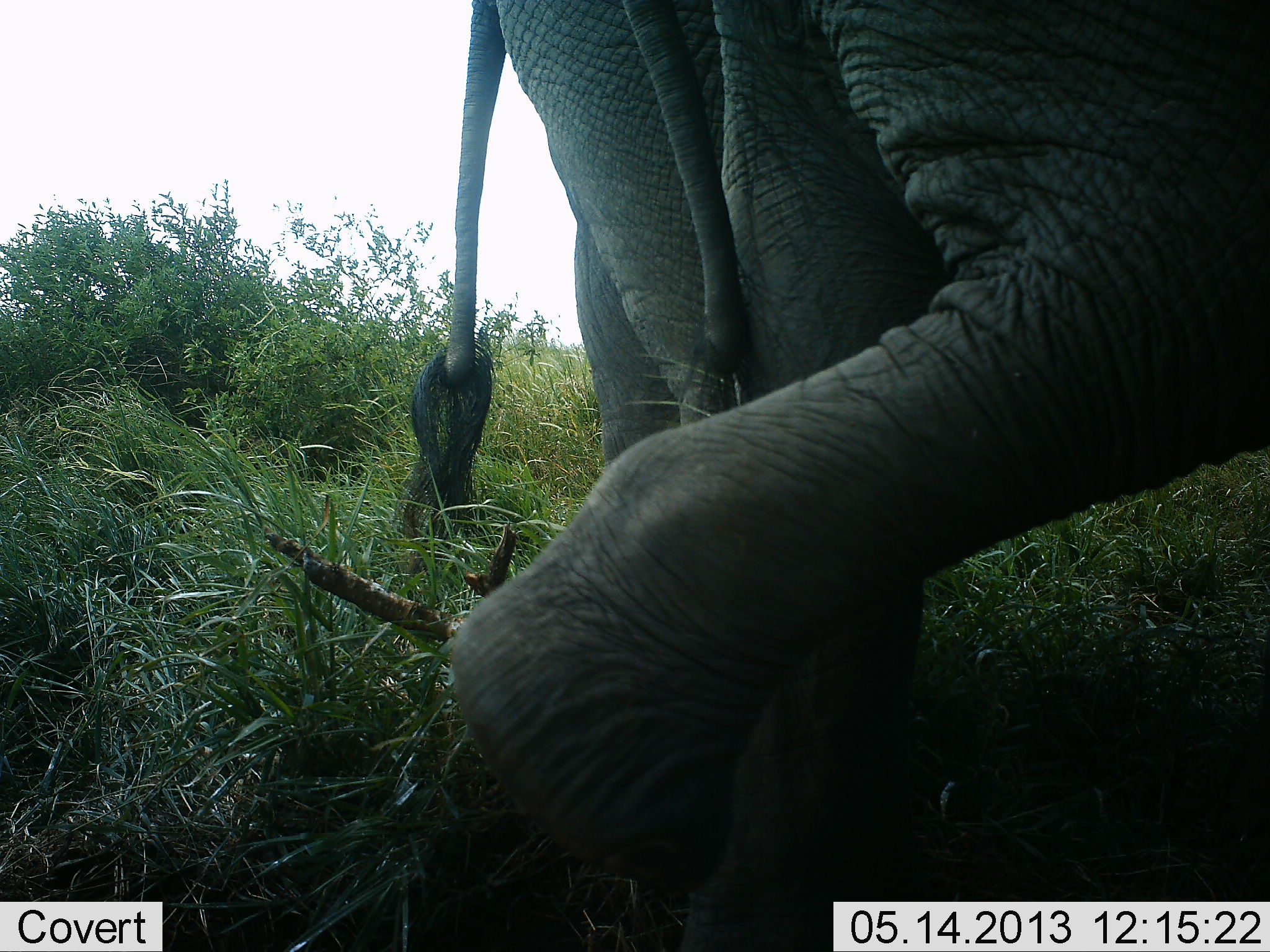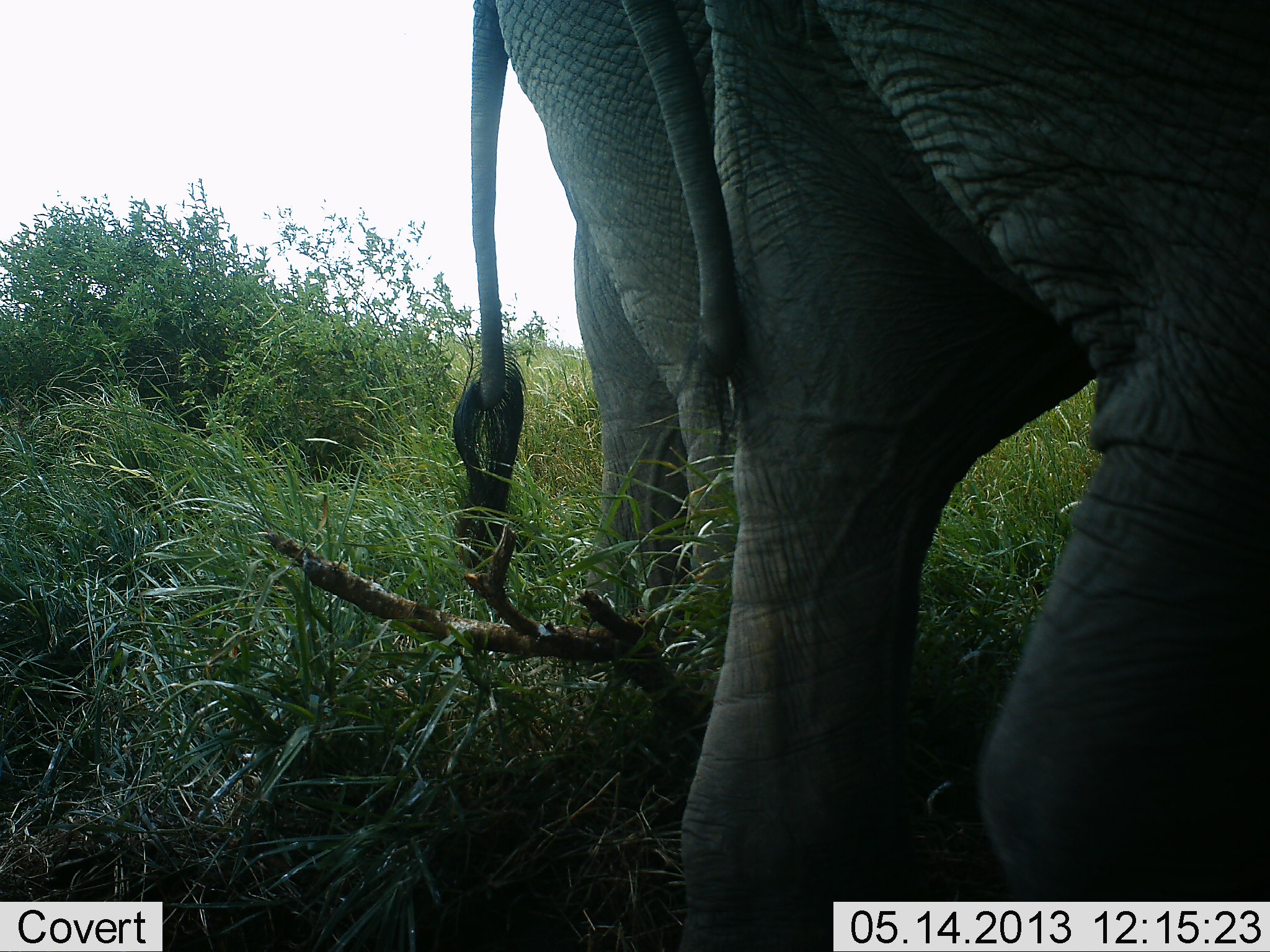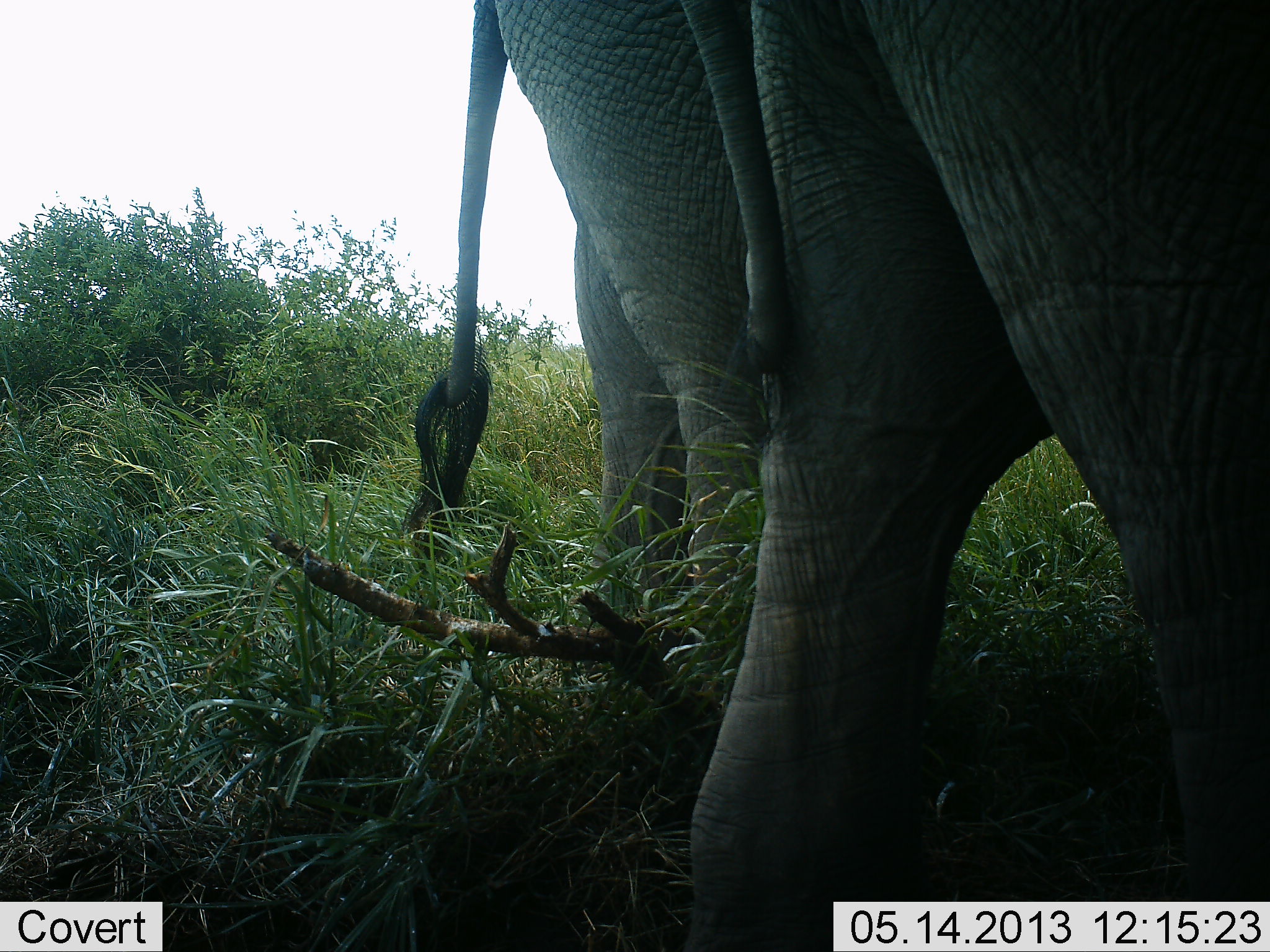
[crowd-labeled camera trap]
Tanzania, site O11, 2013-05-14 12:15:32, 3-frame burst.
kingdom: Animalia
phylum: Chordata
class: Mammalia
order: Proboscidea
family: Elephantidae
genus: Loxodonta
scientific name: Loxodonta africana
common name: african bush elephant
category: elephant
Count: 2.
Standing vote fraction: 84%.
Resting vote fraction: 3%.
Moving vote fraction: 34%.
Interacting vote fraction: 3%.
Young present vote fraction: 3%.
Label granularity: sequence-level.